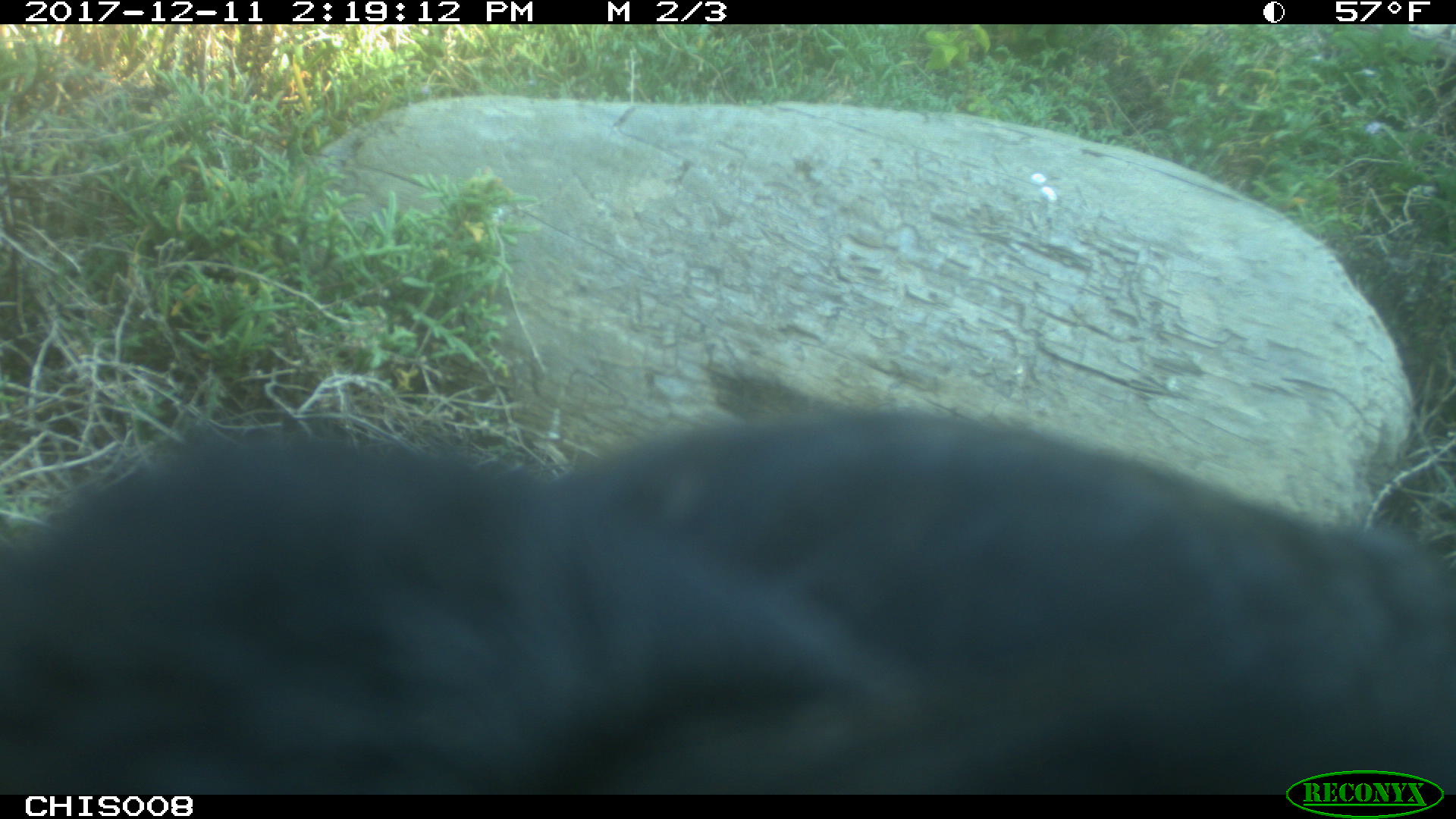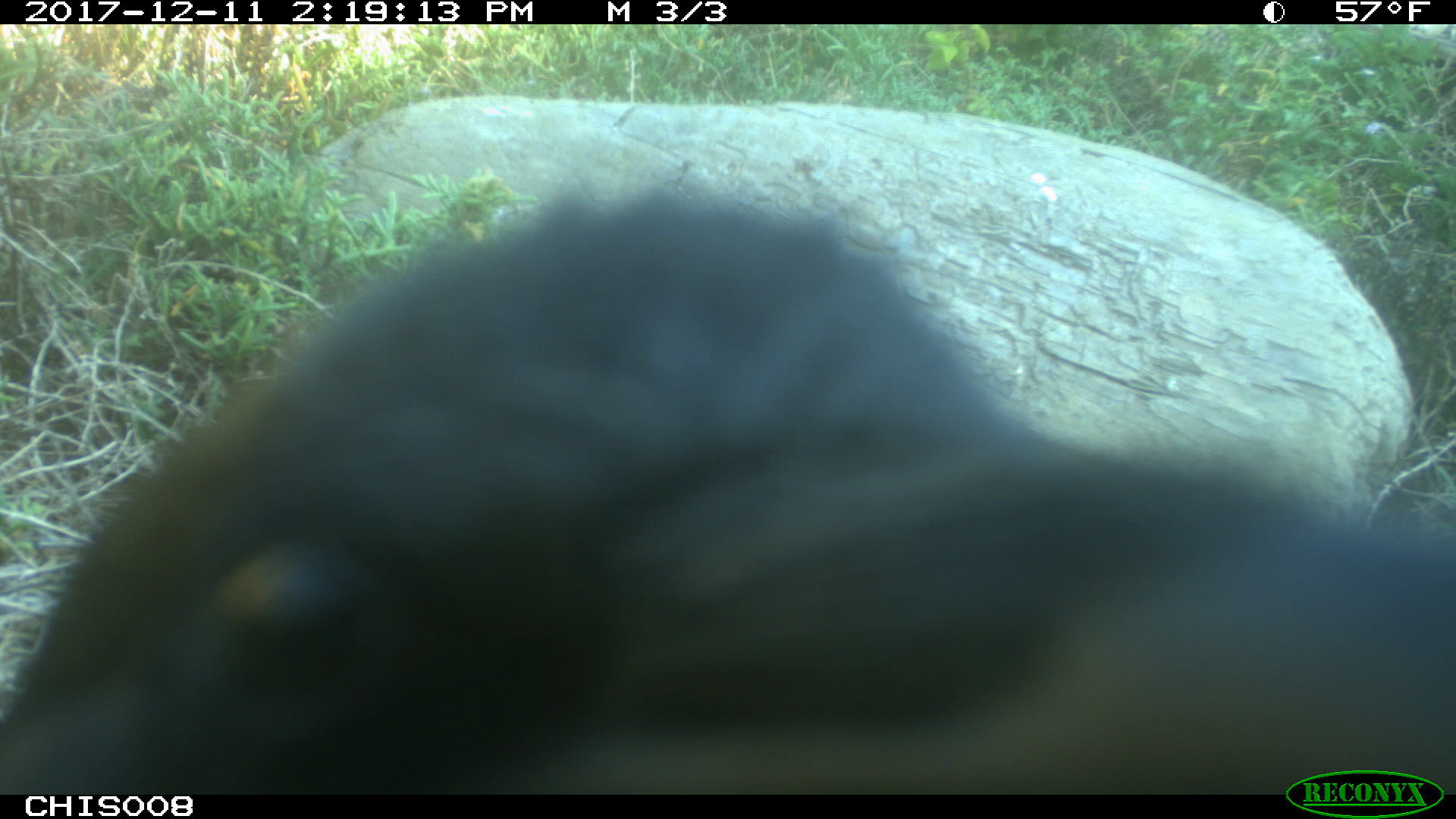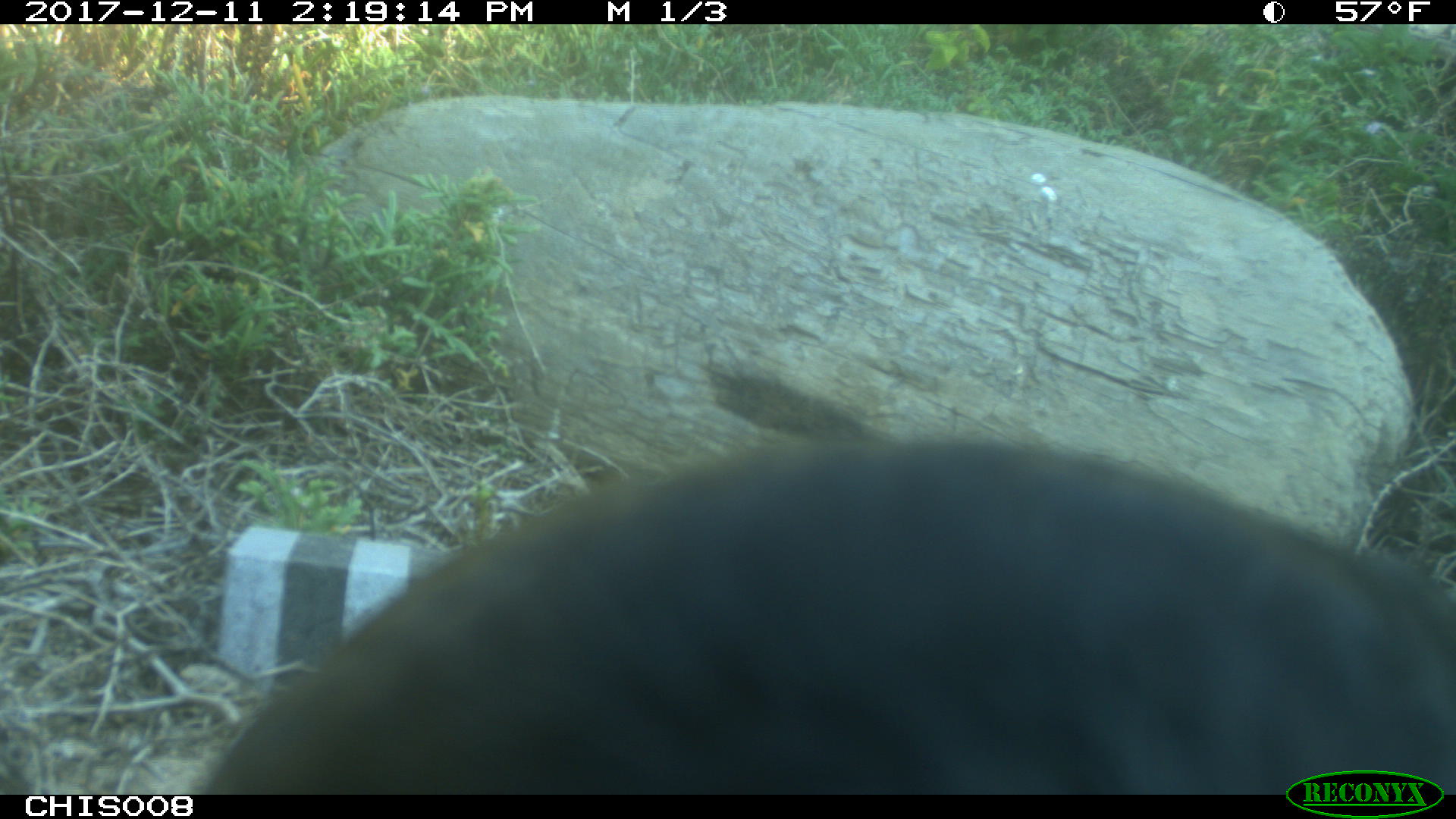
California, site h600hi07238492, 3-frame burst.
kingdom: Animalia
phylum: Chordata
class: Aves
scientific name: Aves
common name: bird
Bird (Aves).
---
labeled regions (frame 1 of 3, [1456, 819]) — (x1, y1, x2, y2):
bird: (0, 406, 1455, 791)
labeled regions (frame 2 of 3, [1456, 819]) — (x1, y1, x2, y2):
bird: (0, 164, 1455, 799)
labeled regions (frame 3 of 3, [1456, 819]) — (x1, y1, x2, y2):
bird: (204, 438, 1455, 794)